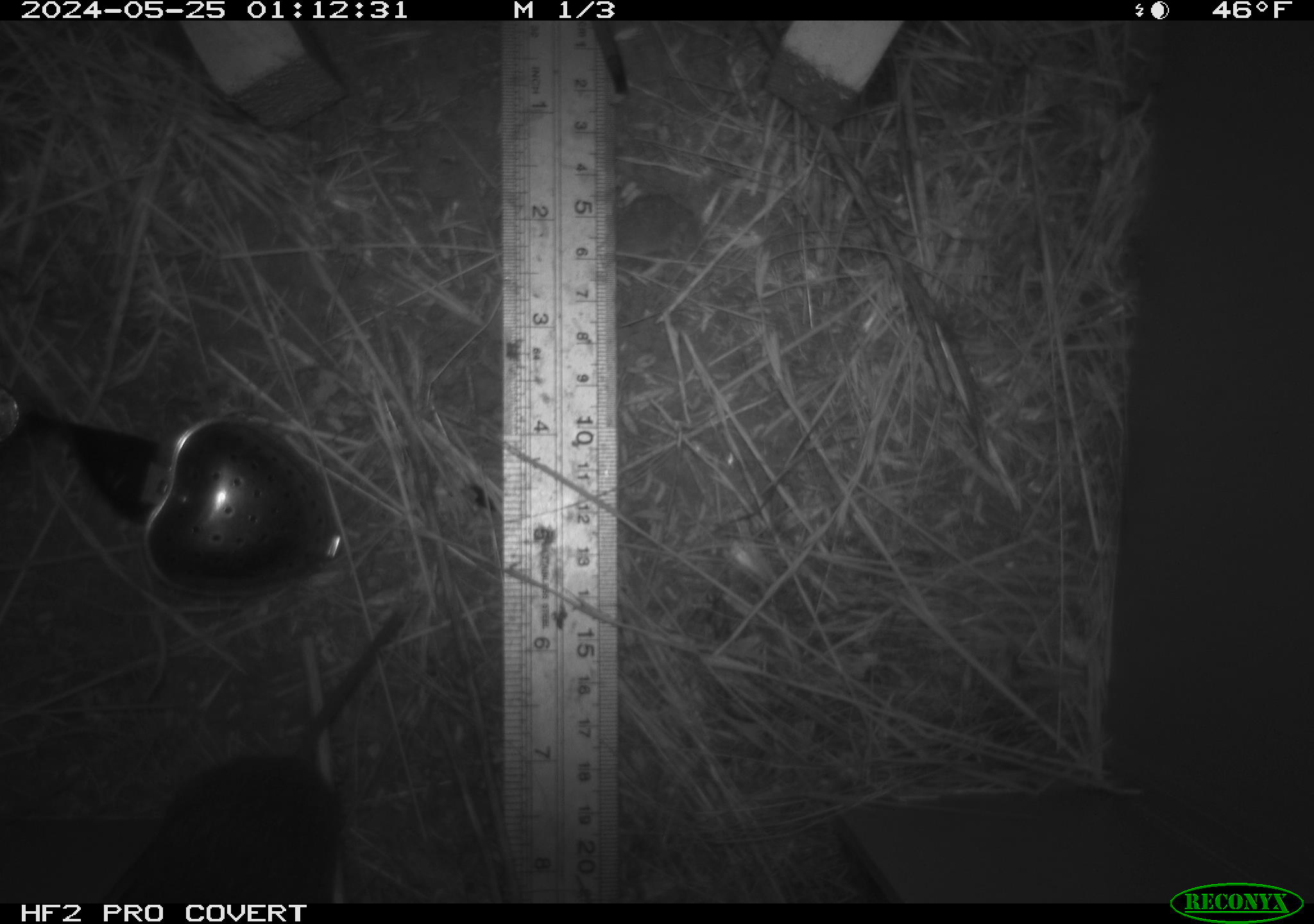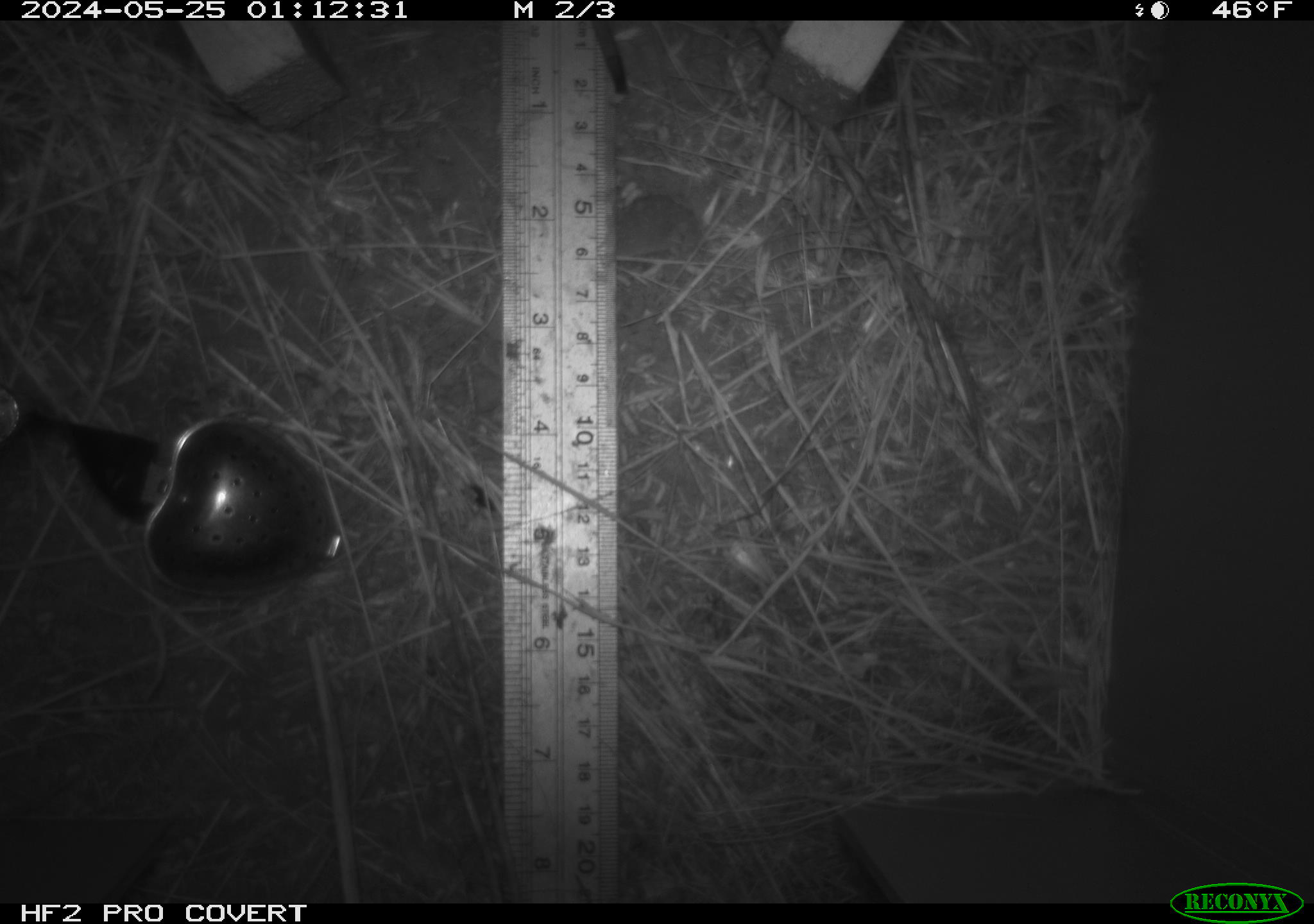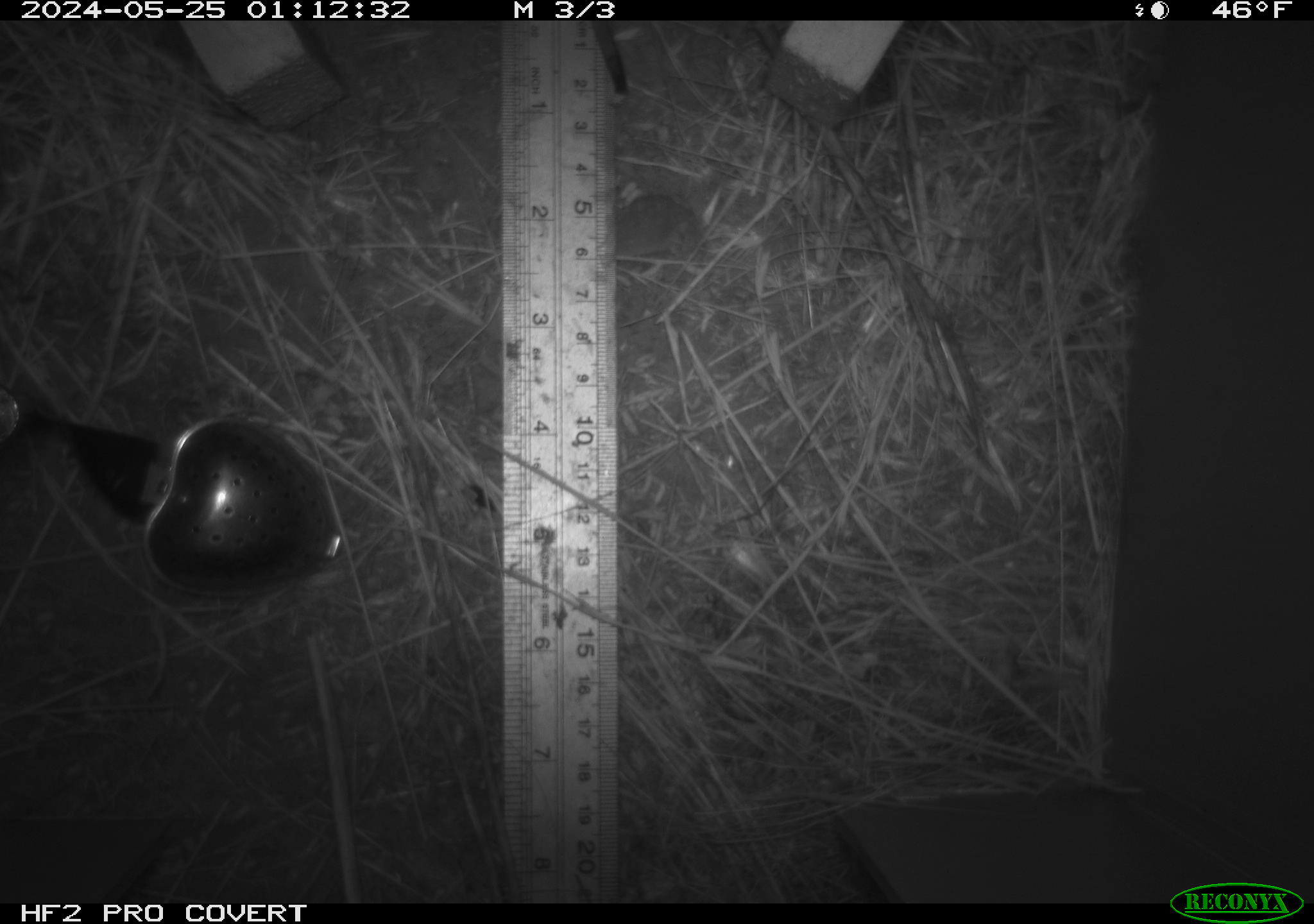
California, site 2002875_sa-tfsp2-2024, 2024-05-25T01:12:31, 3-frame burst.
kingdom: Animalia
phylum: Chordata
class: Mammalia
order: Rodentia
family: Cricetidae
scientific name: Arvicolinae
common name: voles, lemmings, and muskrats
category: arvicolinae subfamily